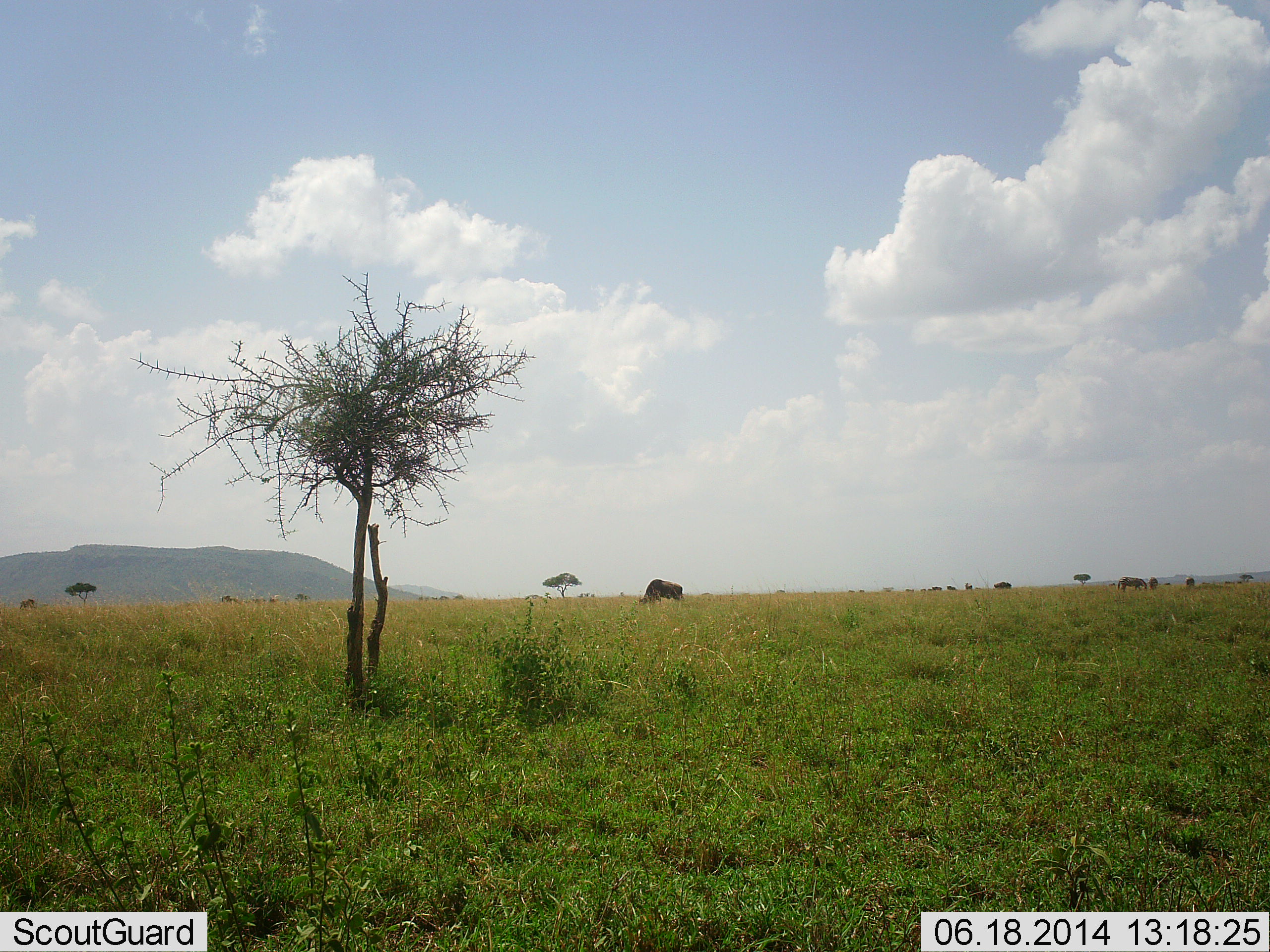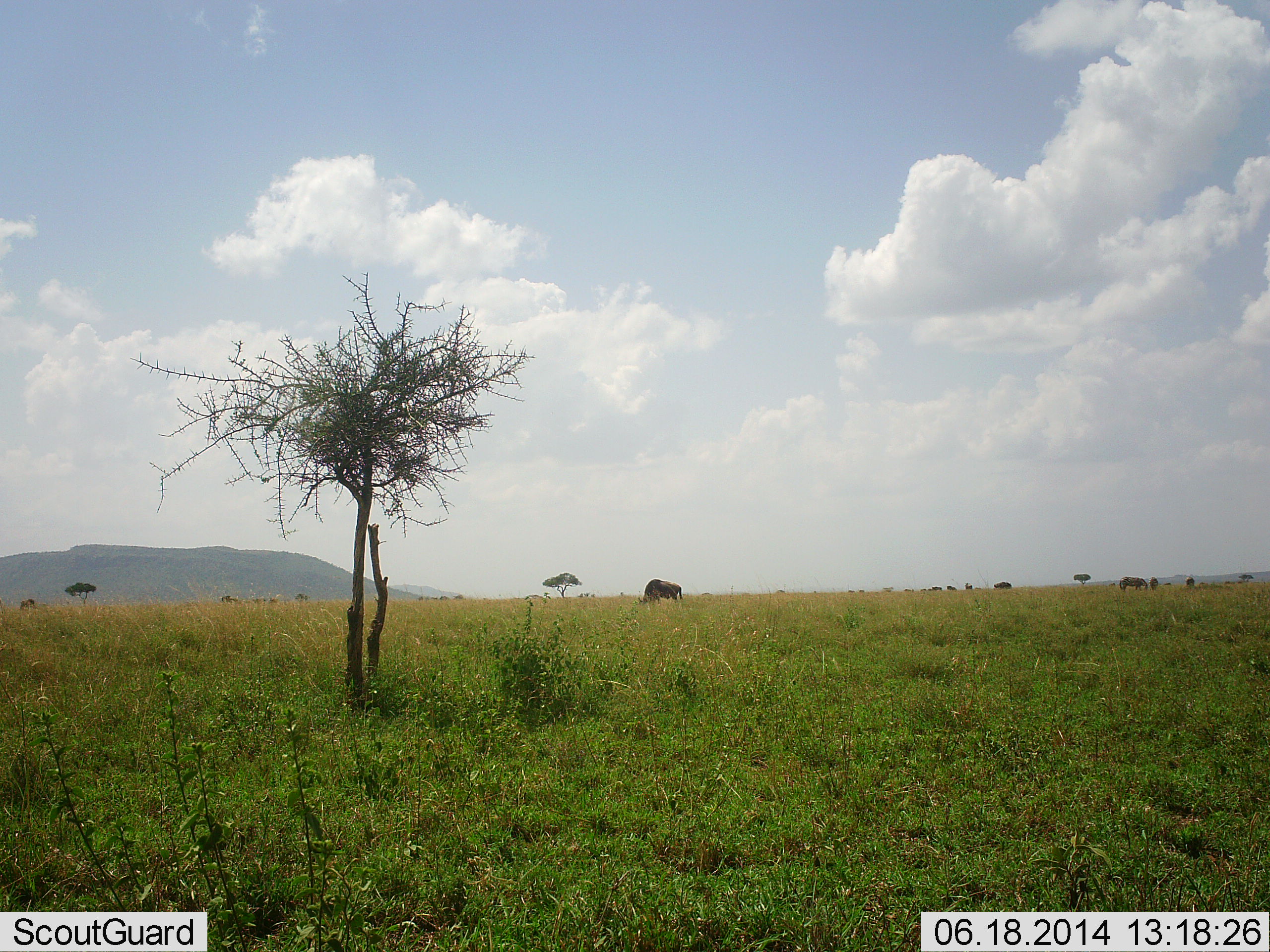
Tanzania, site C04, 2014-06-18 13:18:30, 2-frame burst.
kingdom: Animalia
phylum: Chordata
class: Mammalia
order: Artiodactyla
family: Bovidae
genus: Connochaetes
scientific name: Connochaetes taurinus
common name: blue wildebeest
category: wildebeest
Wildebeest (blue wildebeest) (Connochaetes taurinus), count 4. Behavior (volunteer vote fractions): standing 27%, resting 0%, moving 0%, interacting 0%. Young present (vote fraction): 0%. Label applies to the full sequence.